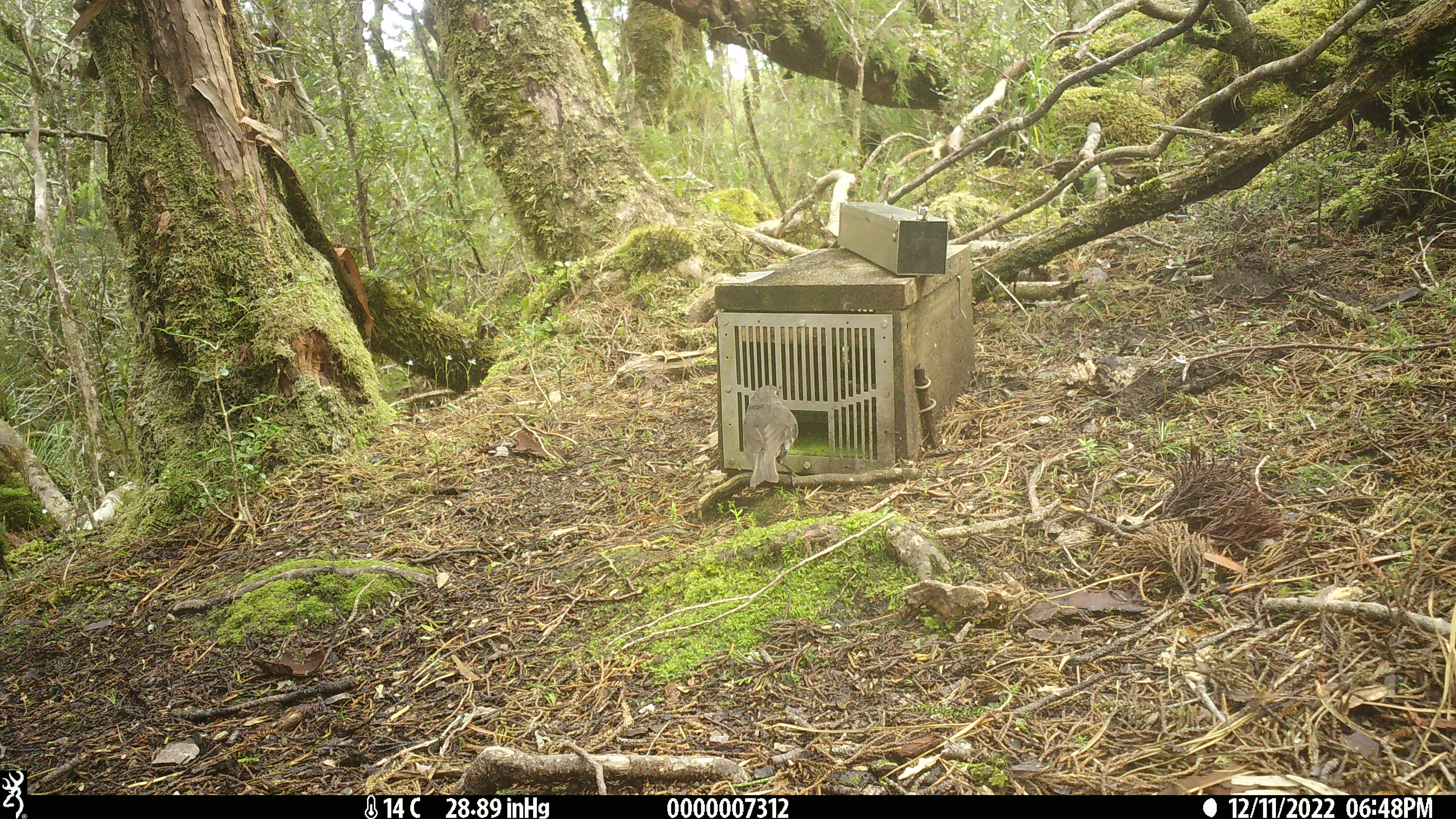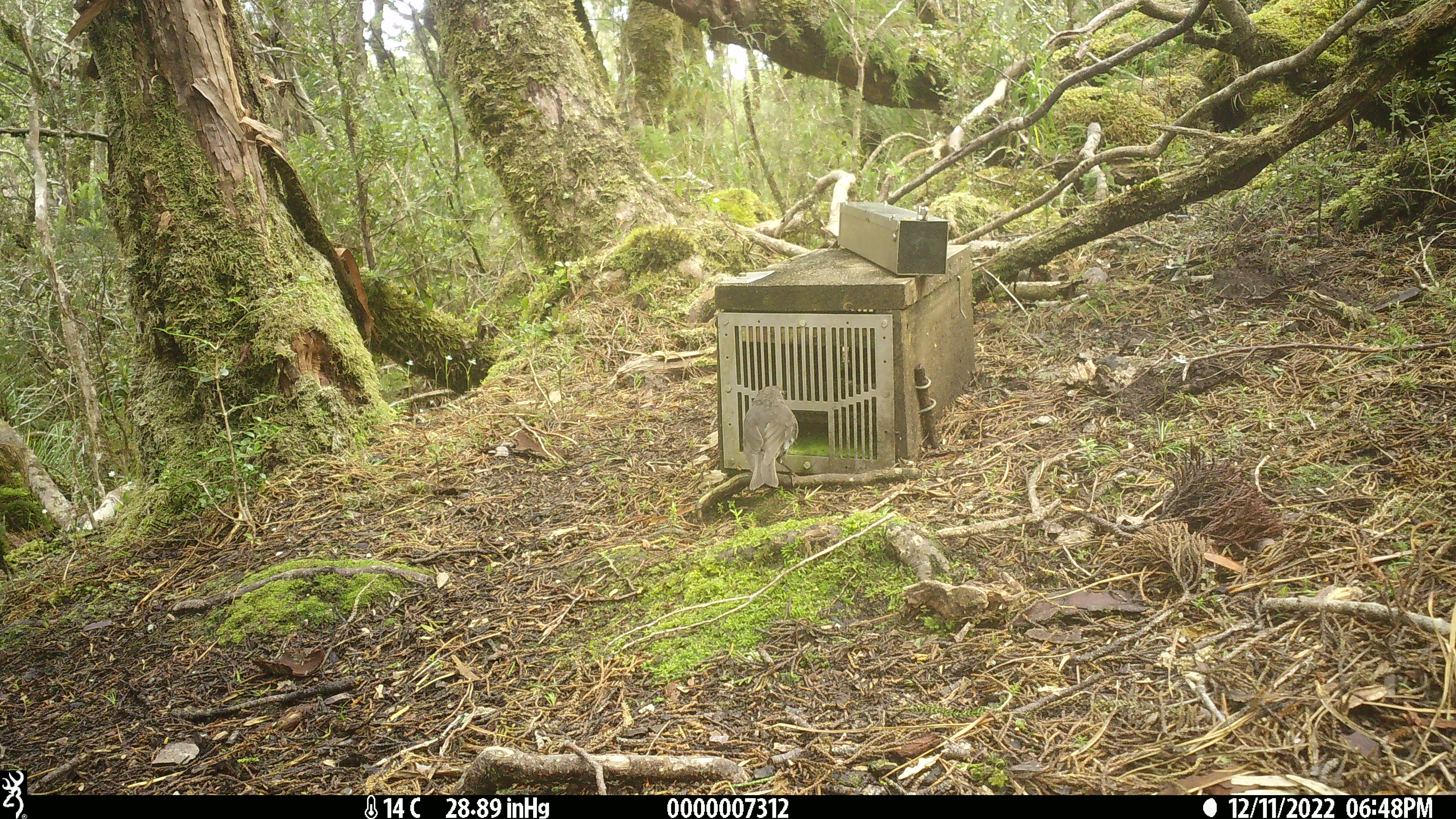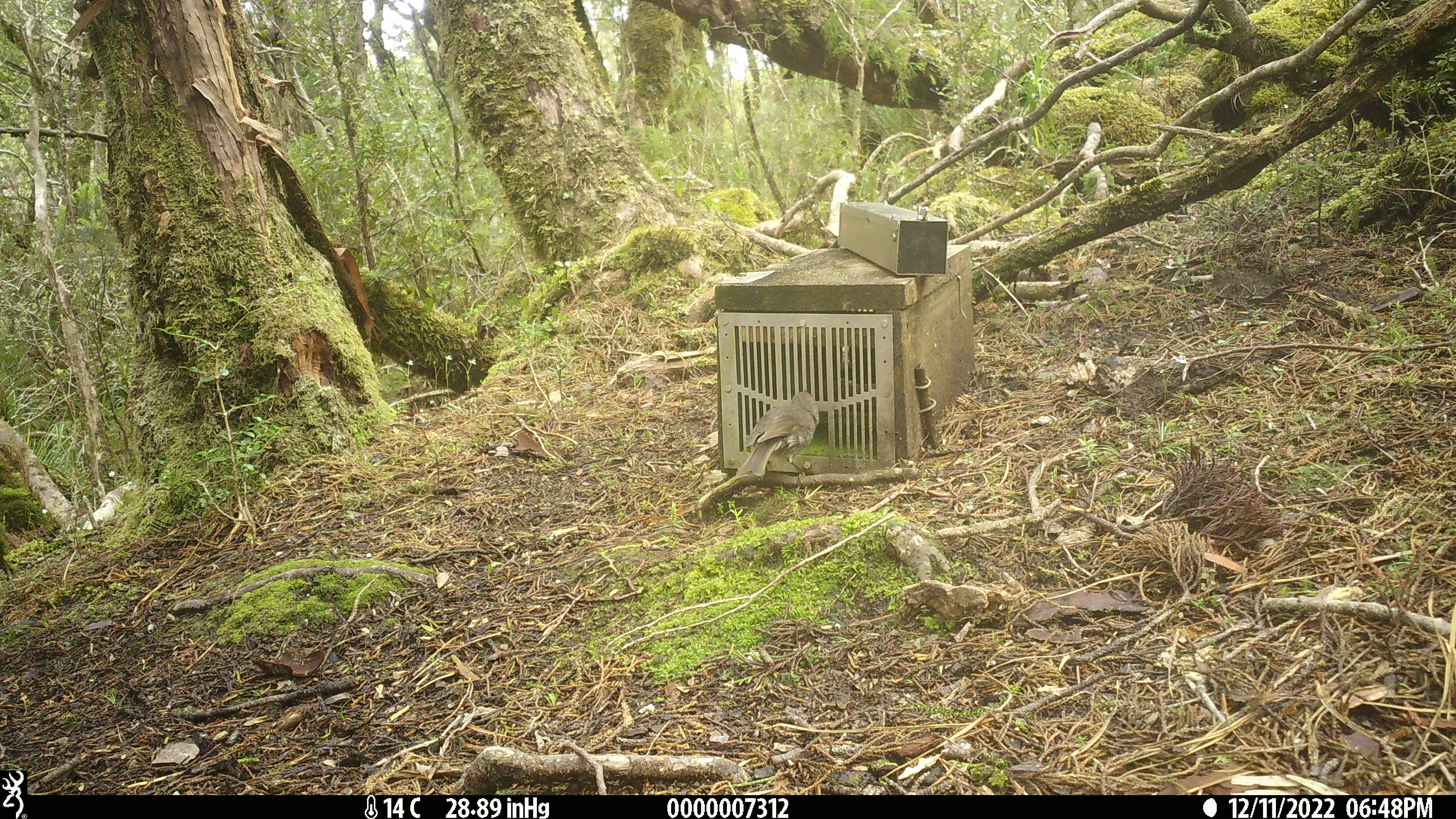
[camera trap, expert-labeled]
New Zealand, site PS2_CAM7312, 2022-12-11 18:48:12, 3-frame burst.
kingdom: Animalia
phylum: Chordata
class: Aves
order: Passeriformes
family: Petroicidae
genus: Petroica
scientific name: Petroica australis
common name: new zealand robin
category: robin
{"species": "robin (new zealand robin) (Petroica australis)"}